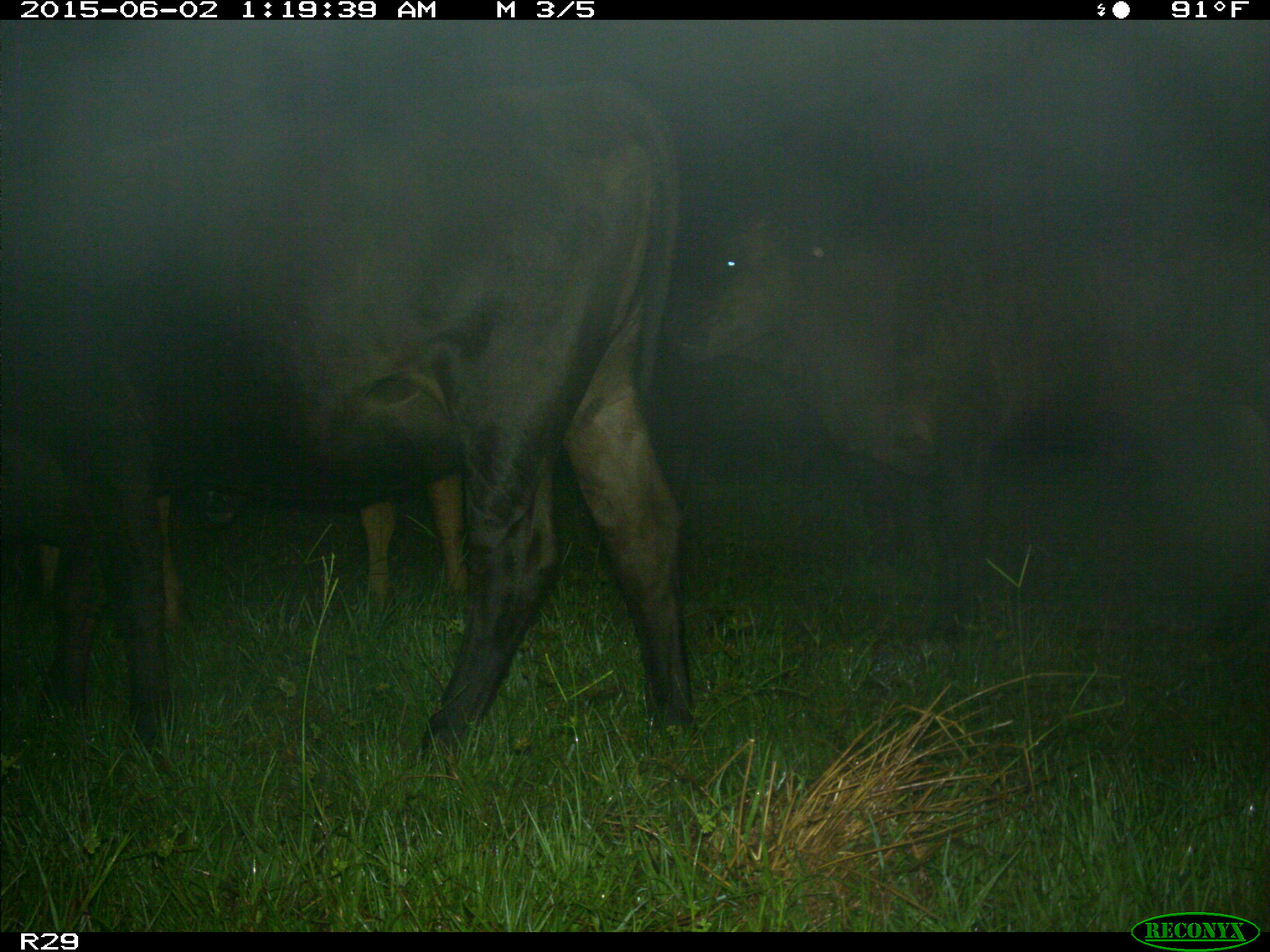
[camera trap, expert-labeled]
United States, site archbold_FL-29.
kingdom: Animalia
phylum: Chordata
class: Mammalia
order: Artiodactyla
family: Bovidae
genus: Bos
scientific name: Bos taurus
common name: domestic cow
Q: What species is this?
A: Bos taurus (domestic cow).